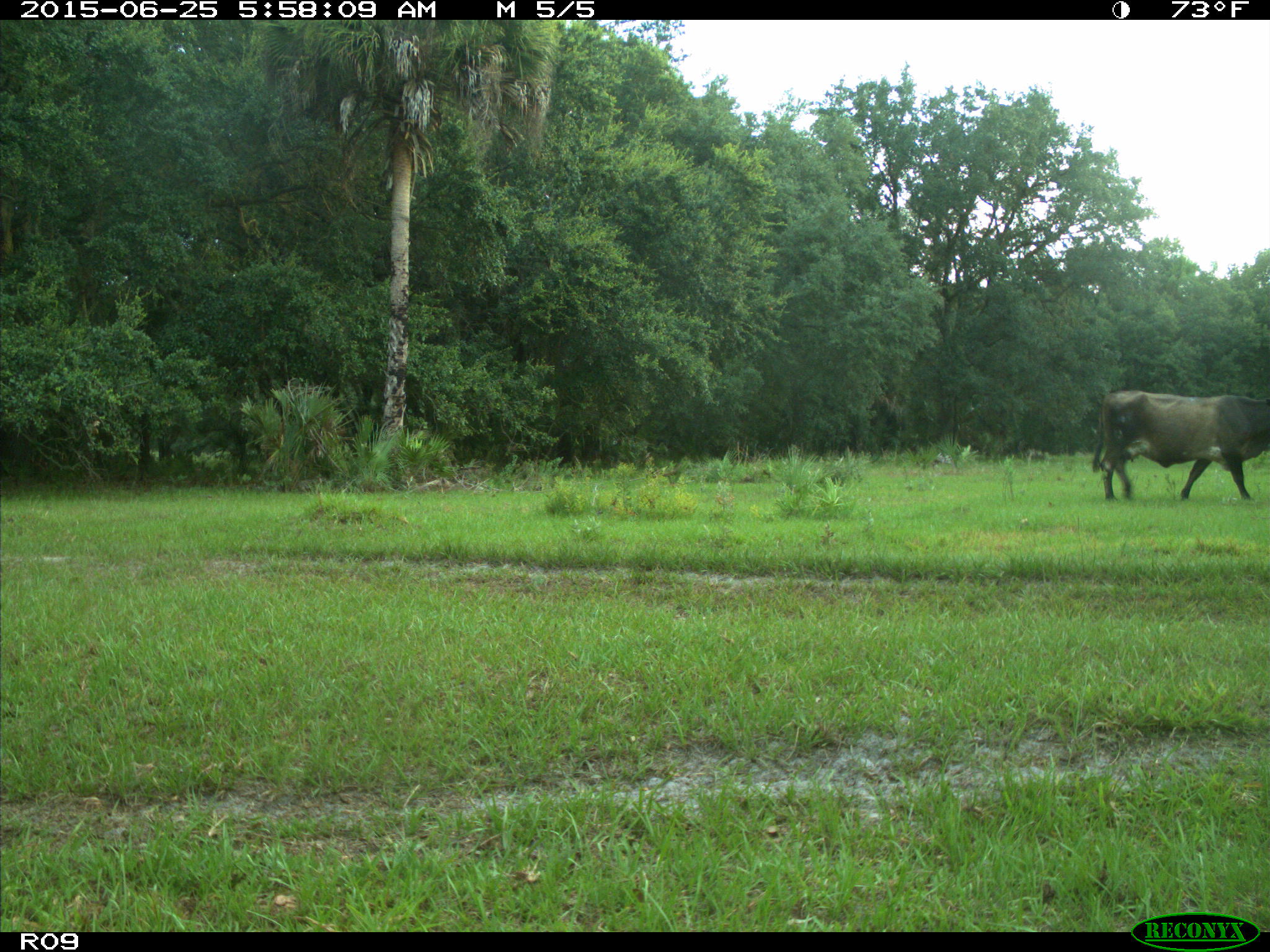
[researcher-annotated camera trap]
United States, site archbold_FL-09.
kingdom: Animalia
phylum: Chordata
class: Mammalia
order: Artiodactyla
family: Bovidae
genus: Bos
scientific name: Bos taurus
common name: domestic cow